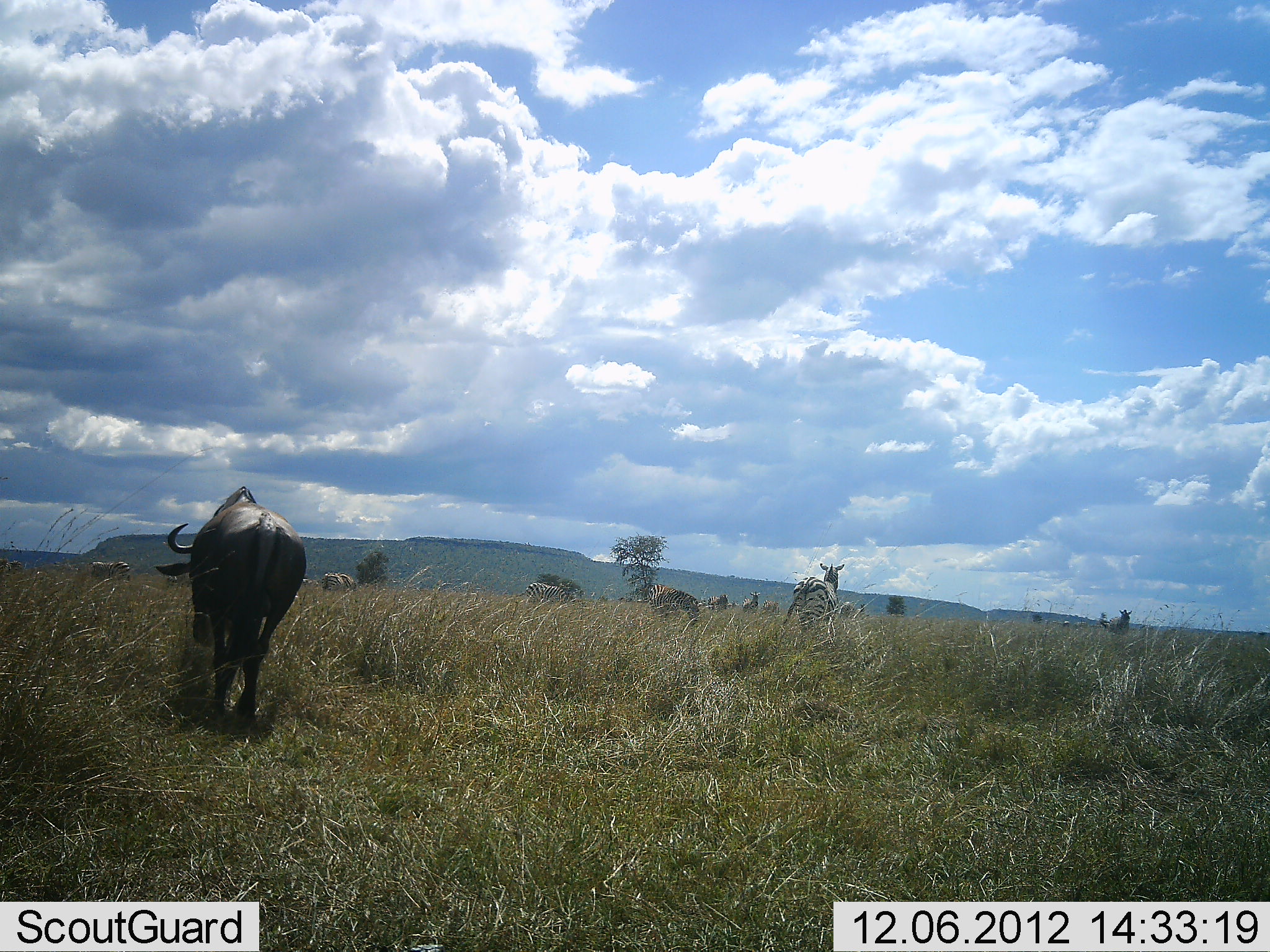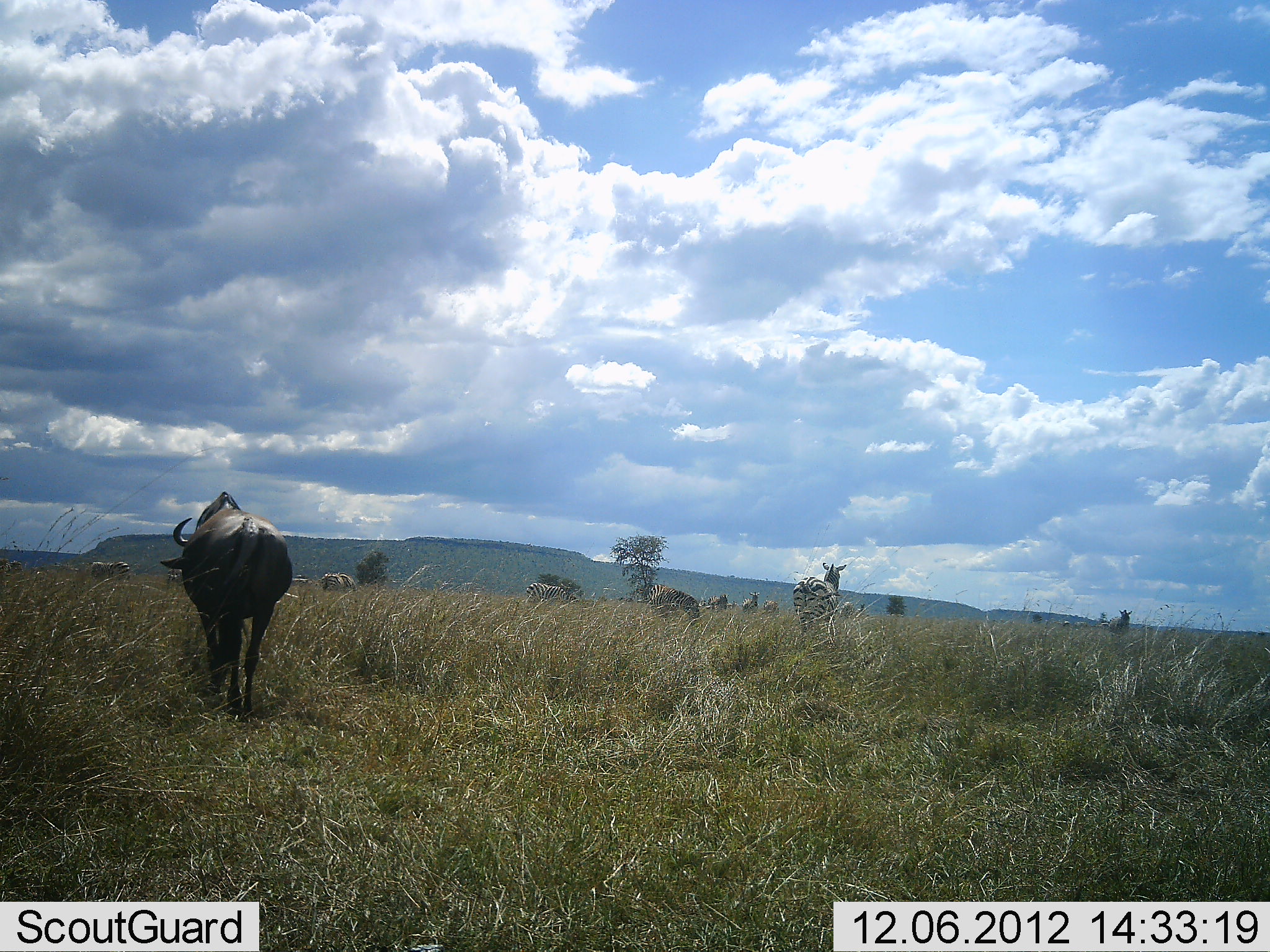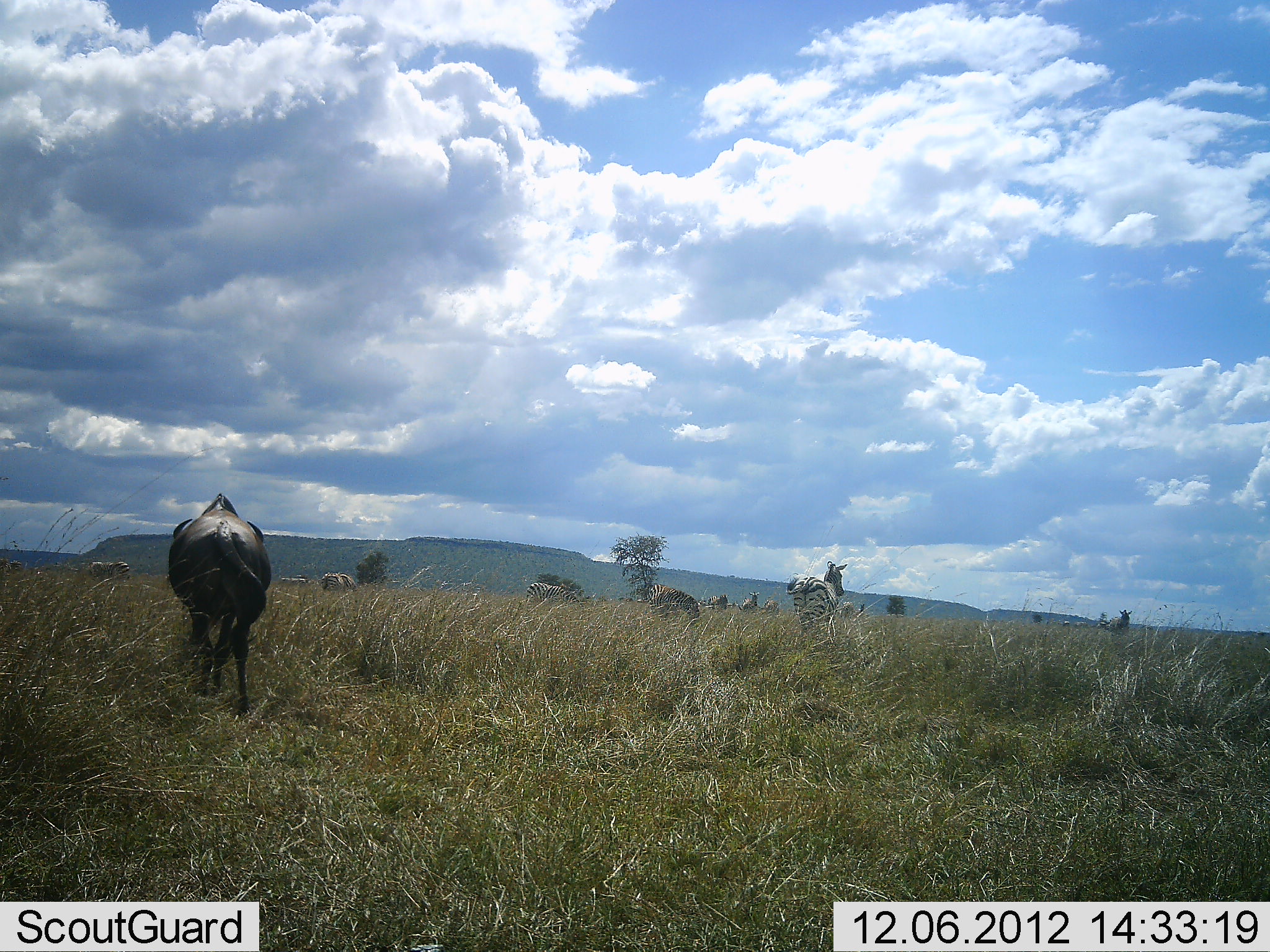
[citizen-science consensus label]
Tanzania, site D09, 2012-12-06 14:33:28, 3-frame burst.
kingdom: Animalia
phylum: Chordata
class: Mammalia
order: Artiodactyla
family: Bovidae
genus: Connochaetes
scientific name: Connochaetes taurinus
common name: blue wildebeest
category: wildebeest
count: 6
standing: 50%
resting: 0%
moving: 70%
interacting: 0%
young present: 0%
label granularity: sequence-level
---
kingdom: Animalia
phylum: Chordata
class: Mammalia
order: Perissodactyla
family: Equidae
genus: Equus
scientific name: Equus quagga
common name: plains zebra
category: zebra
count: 5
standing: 80%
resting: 0%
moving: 30%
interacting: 0%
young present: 0%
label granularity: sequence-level